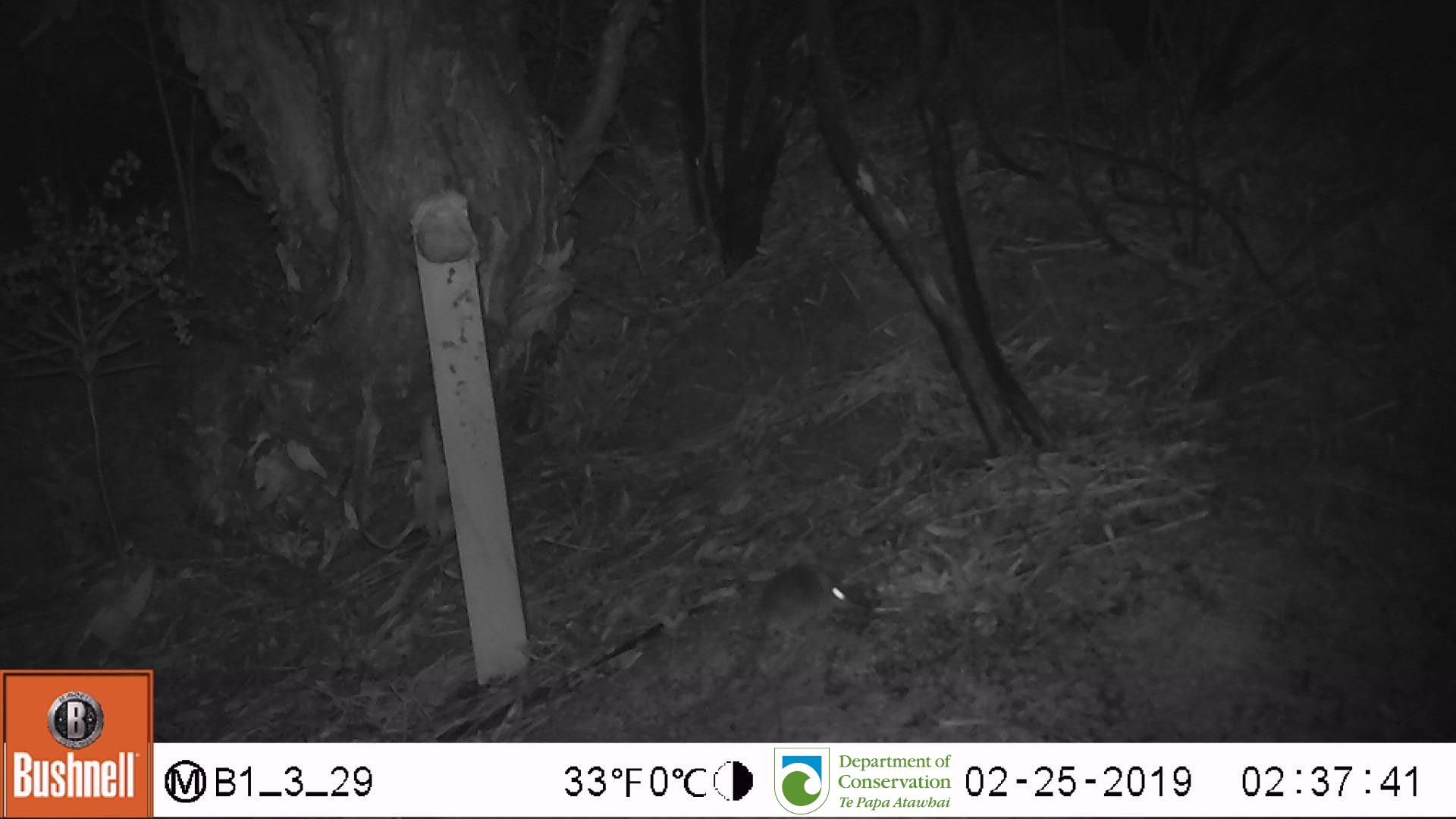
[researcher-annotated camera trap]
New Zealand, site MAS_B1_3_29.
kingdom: Animalia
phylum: Chordata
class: Mammalia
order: Rodentia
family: Muridae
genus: Mus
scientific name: Mus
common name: mouse